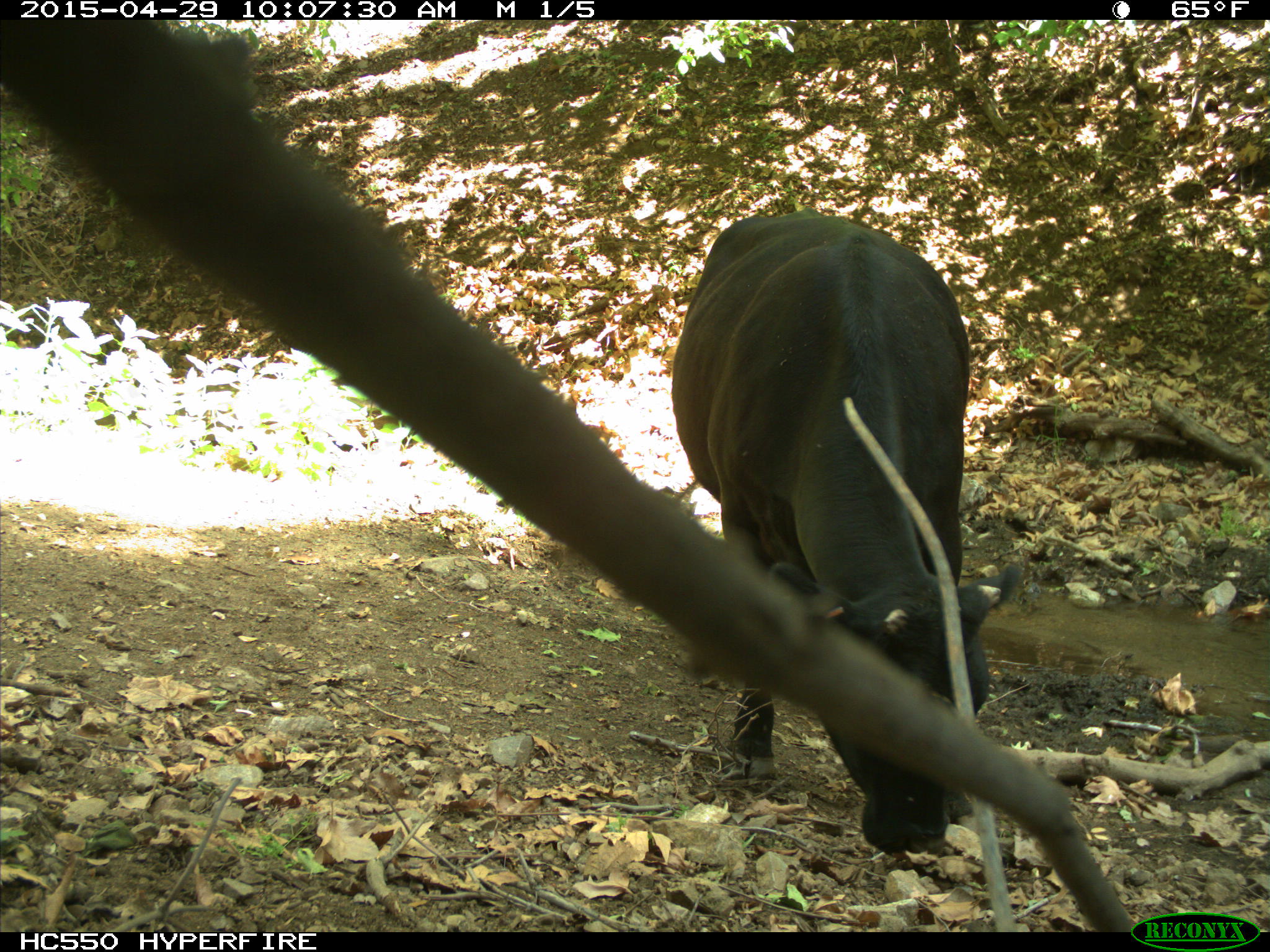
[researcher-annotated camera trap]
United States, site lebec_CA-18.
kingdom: Animalia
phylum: Chordata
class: Mammalia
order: Artiodactyla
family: Bovidae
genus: Bos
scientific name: Bos taurus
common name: domestic cow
Bos taurus (domestic cow).